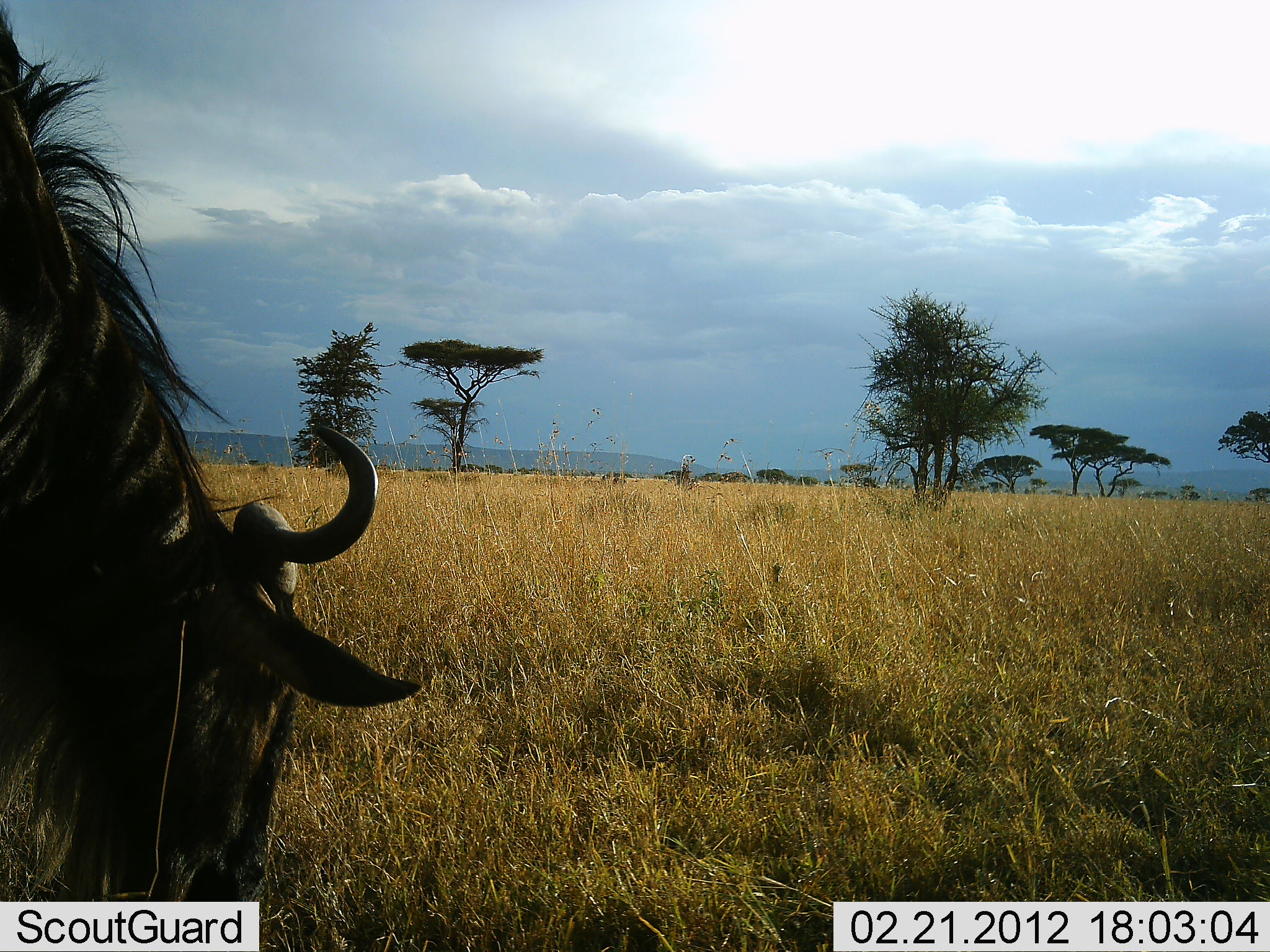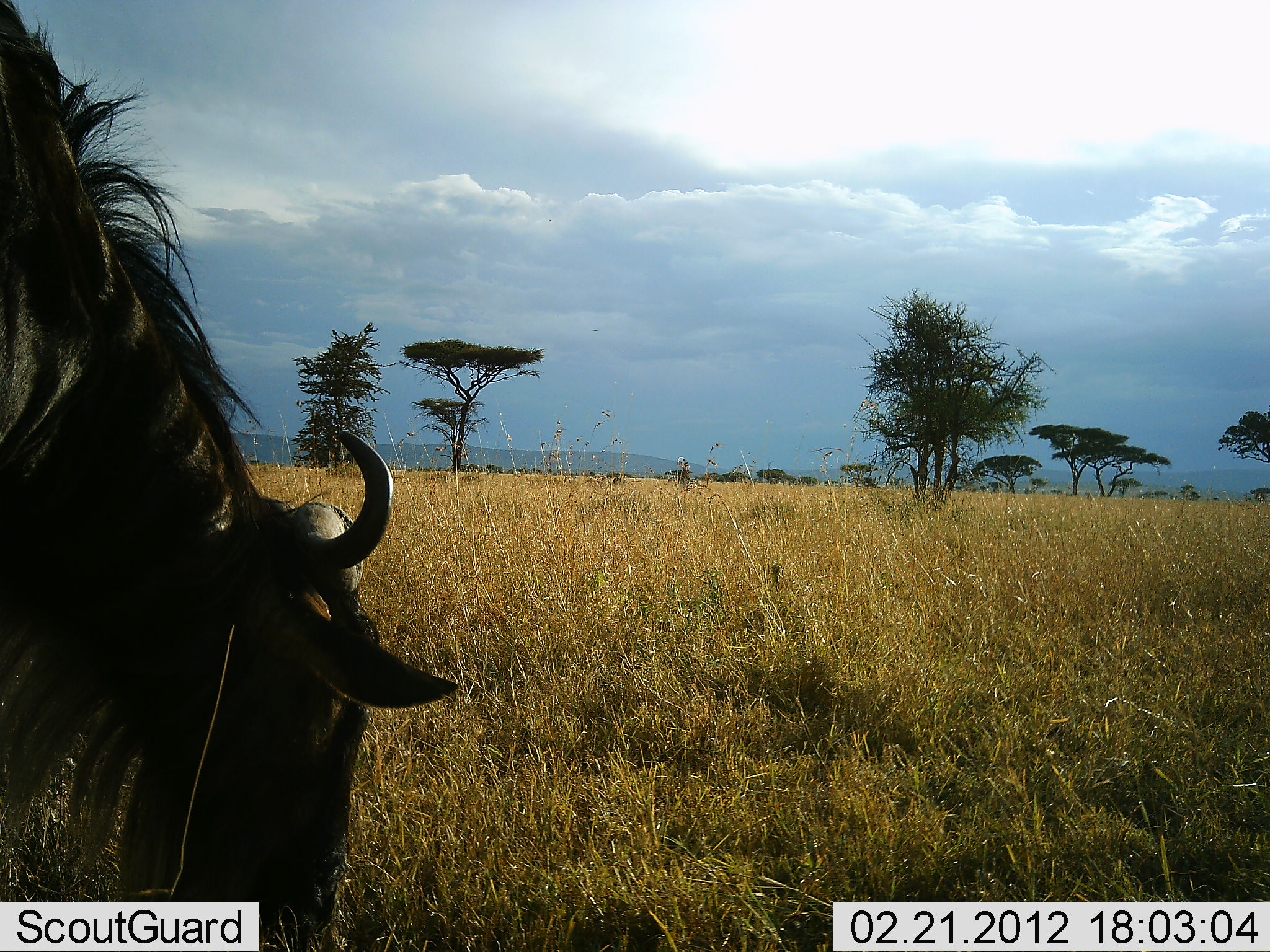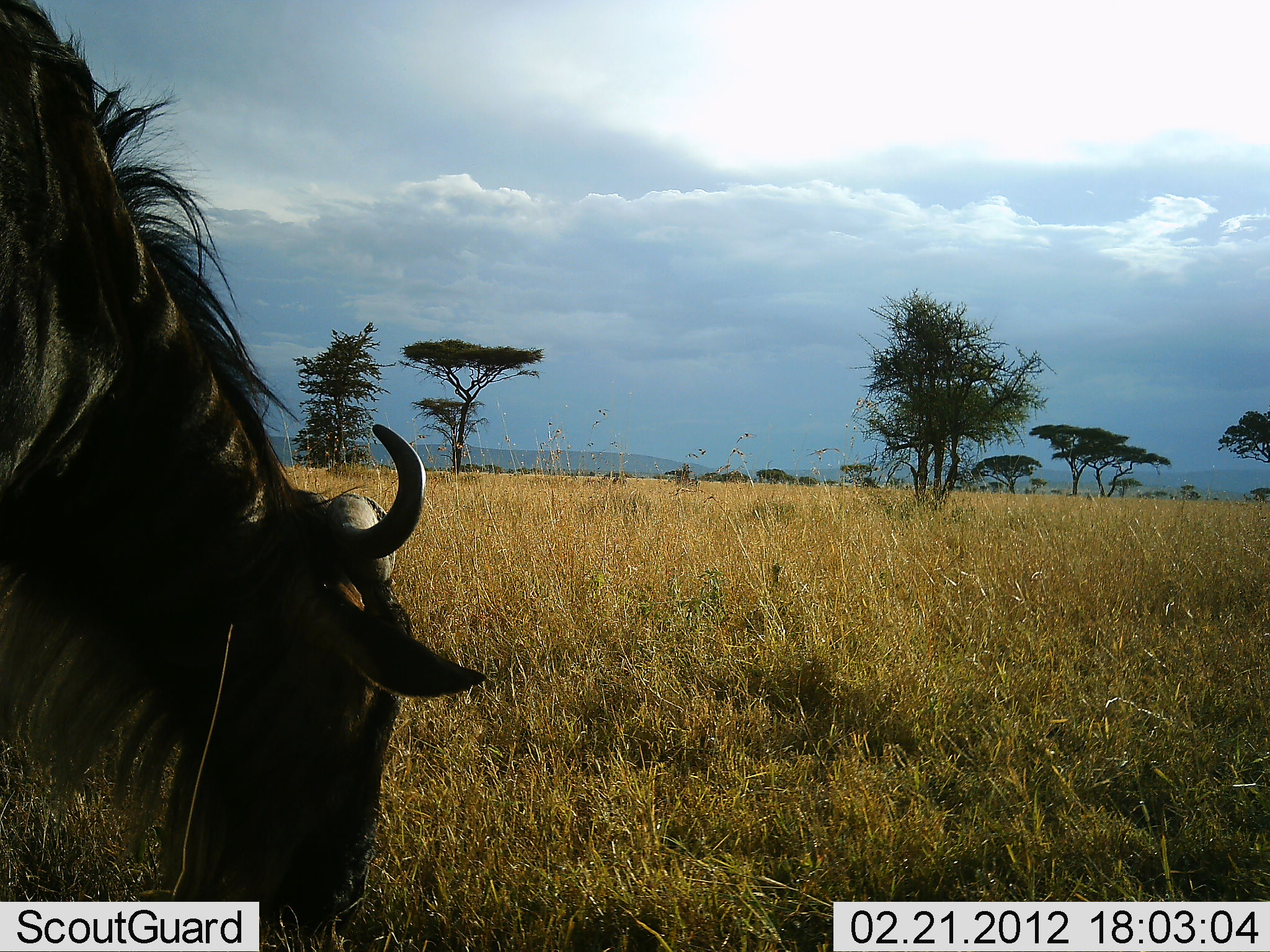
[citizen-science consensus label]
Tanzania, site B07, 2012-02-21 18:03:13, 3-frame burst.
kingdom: Animalia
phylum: Chordata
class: Mammalia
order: Artiodactyla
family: Bovidae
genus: Connochaetes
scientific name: Connochaetes taurinus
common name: blue wildebeest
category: wildebeest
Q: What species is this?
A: Wildebeest (blue wildebeest) (Connochaetes taurinus).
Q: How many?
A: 1.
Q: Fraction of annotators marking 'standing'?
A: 12%.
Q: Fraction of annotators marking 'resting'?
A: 0%.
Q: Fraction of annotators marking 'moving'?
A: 12%.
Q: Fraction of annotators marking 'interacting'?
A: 0%.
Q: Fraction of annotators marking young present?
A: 0%.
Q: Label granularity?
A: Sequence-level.